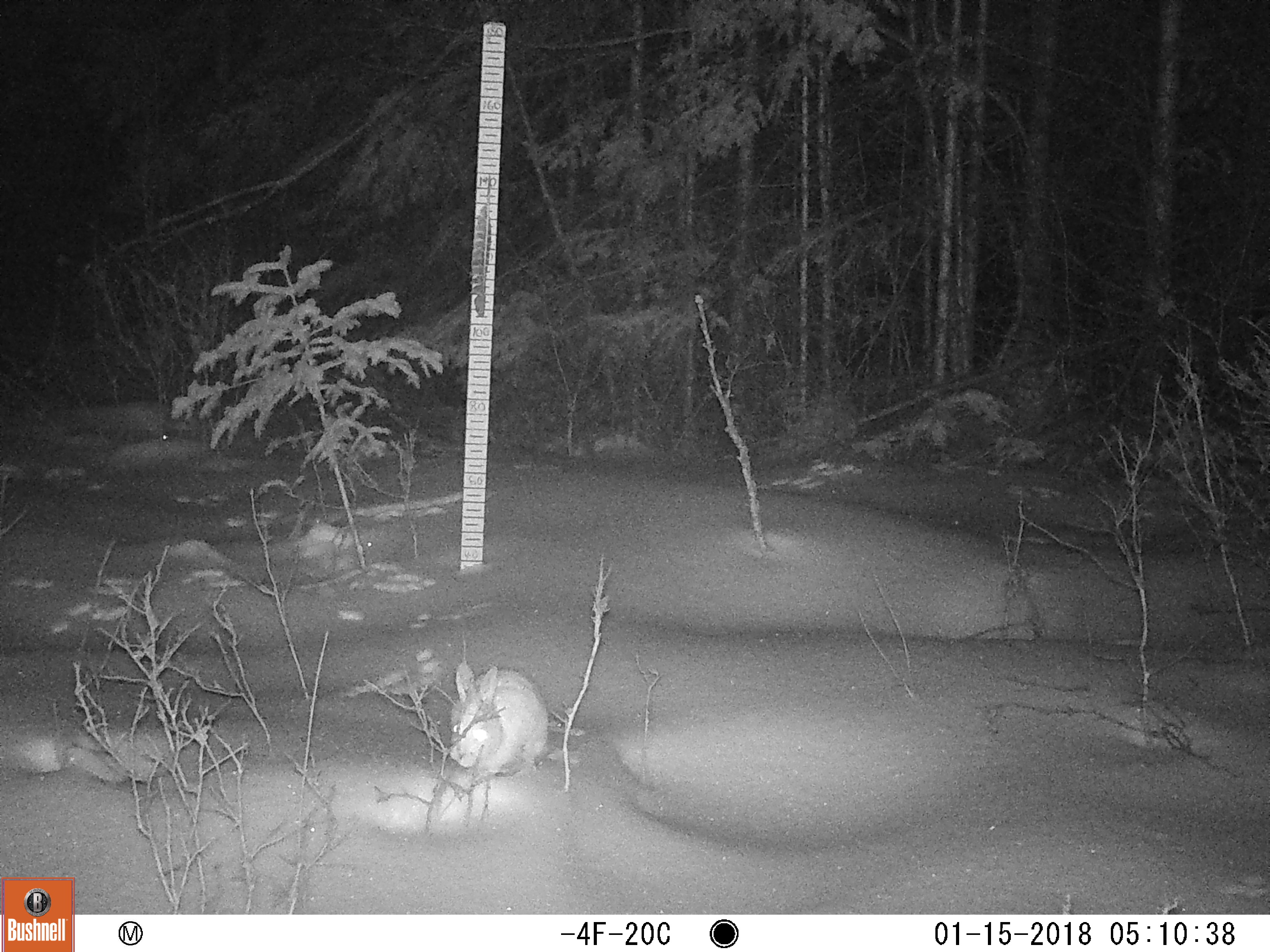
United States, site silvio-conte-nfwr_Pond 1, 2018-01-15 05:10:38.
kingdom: Animalia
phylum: Chordata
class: Mammalia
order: Lagomorpha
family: Leporidae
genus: Lepus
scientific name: Lepus americanus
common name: snowshoe hare